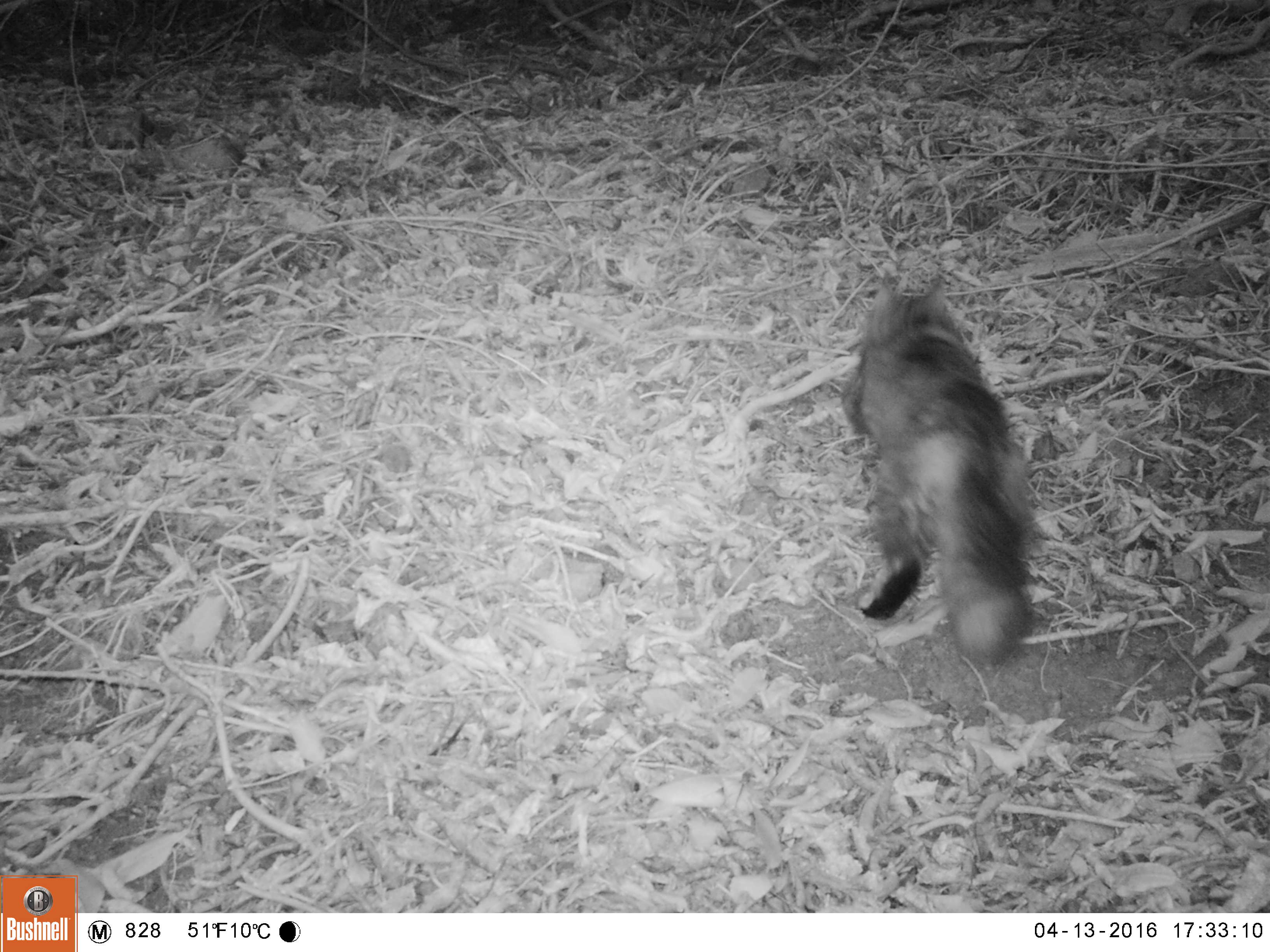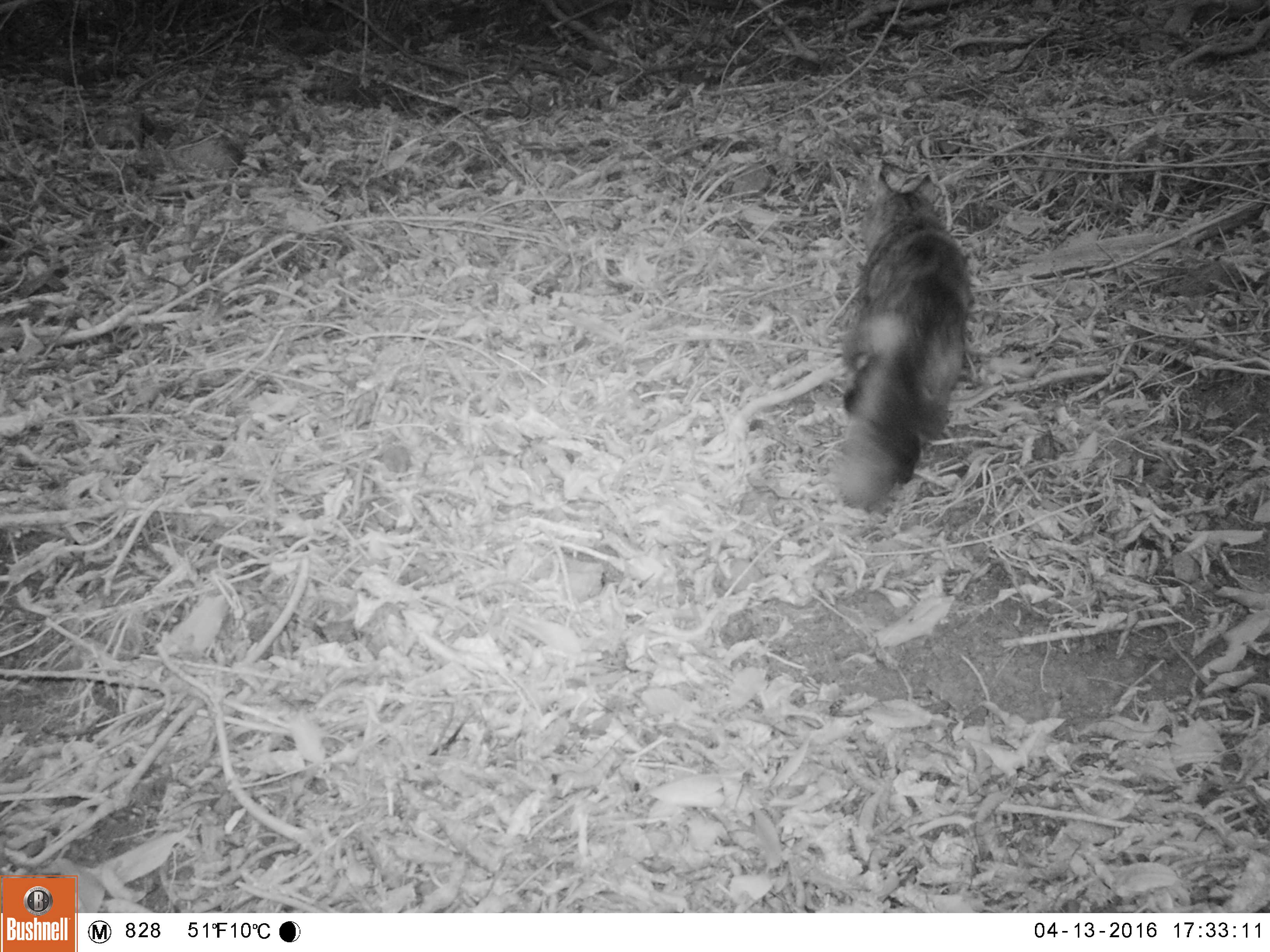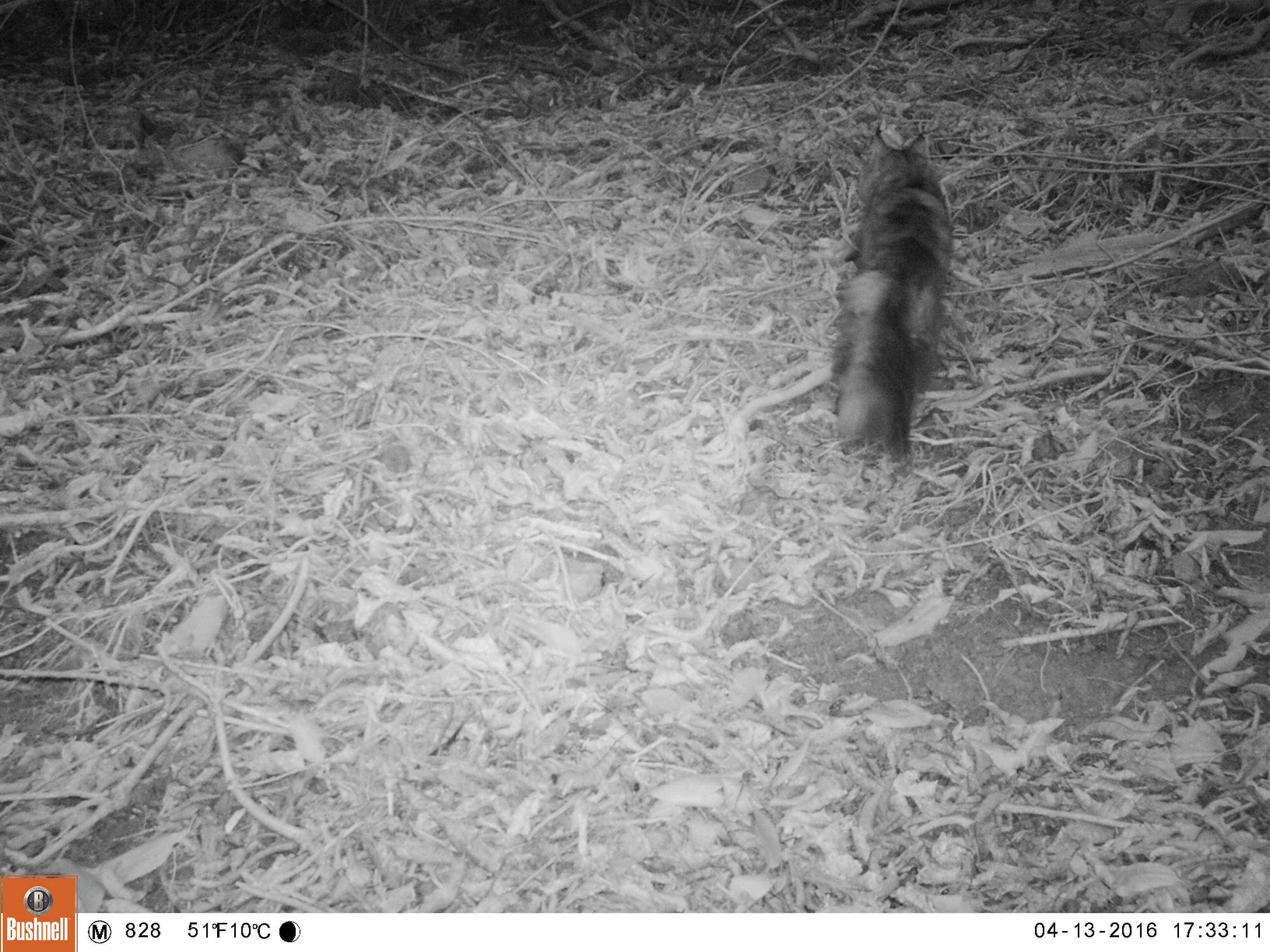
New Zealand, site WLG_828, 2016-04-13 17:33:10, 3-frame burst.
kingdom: Animalia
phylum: Chordata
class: Mammalia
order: Carnivora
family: Felidae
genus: Felis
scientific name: Felis catus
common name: domestic cat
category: cat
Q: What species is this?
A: Cat (domestic cat) (Felis catus).